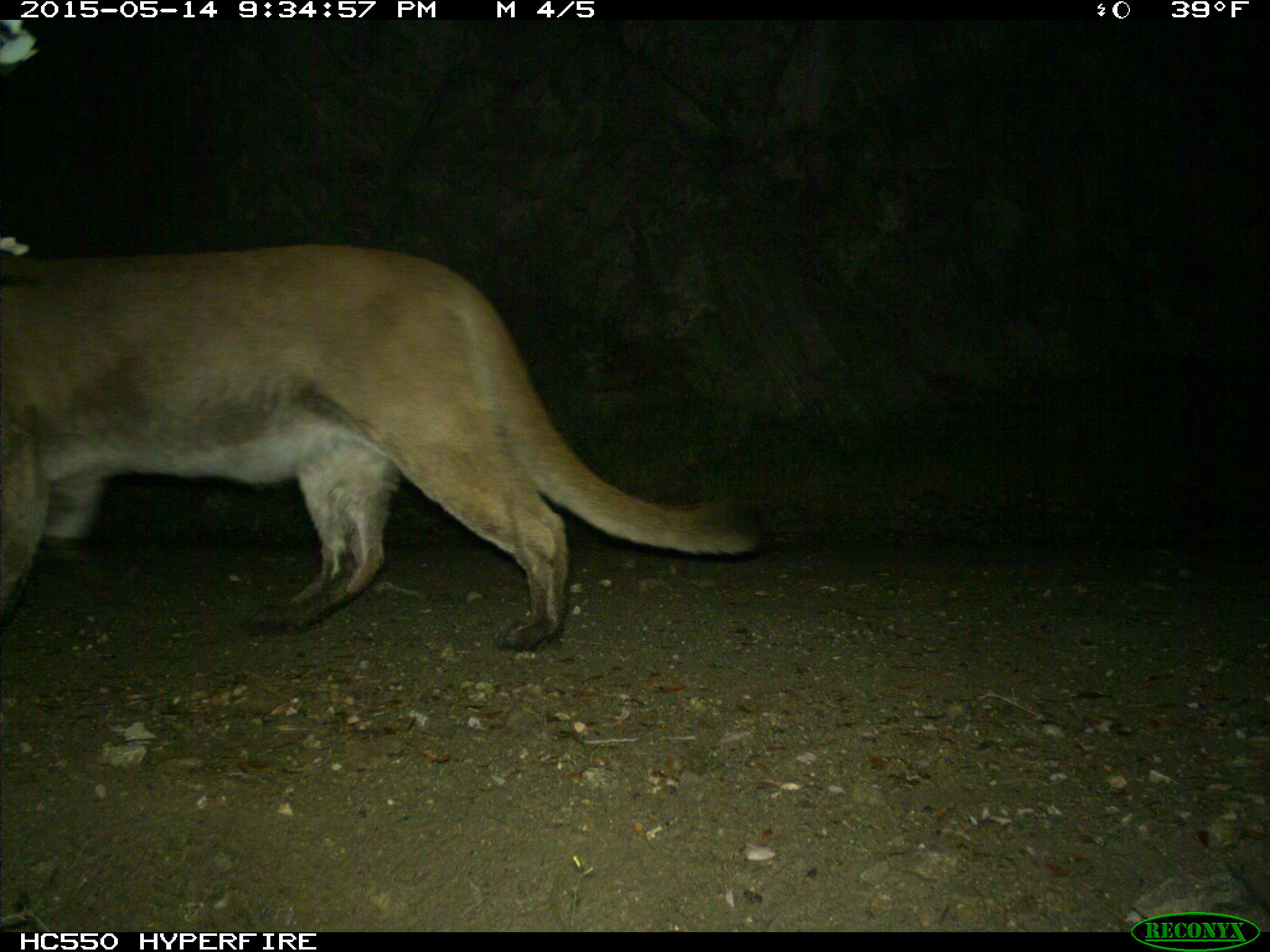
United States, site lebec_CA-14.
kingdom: Animalia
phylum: Chordata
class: Mammalia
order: Carnivora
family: Felidae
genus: Puma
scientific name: Puma concolor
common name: mountain lion